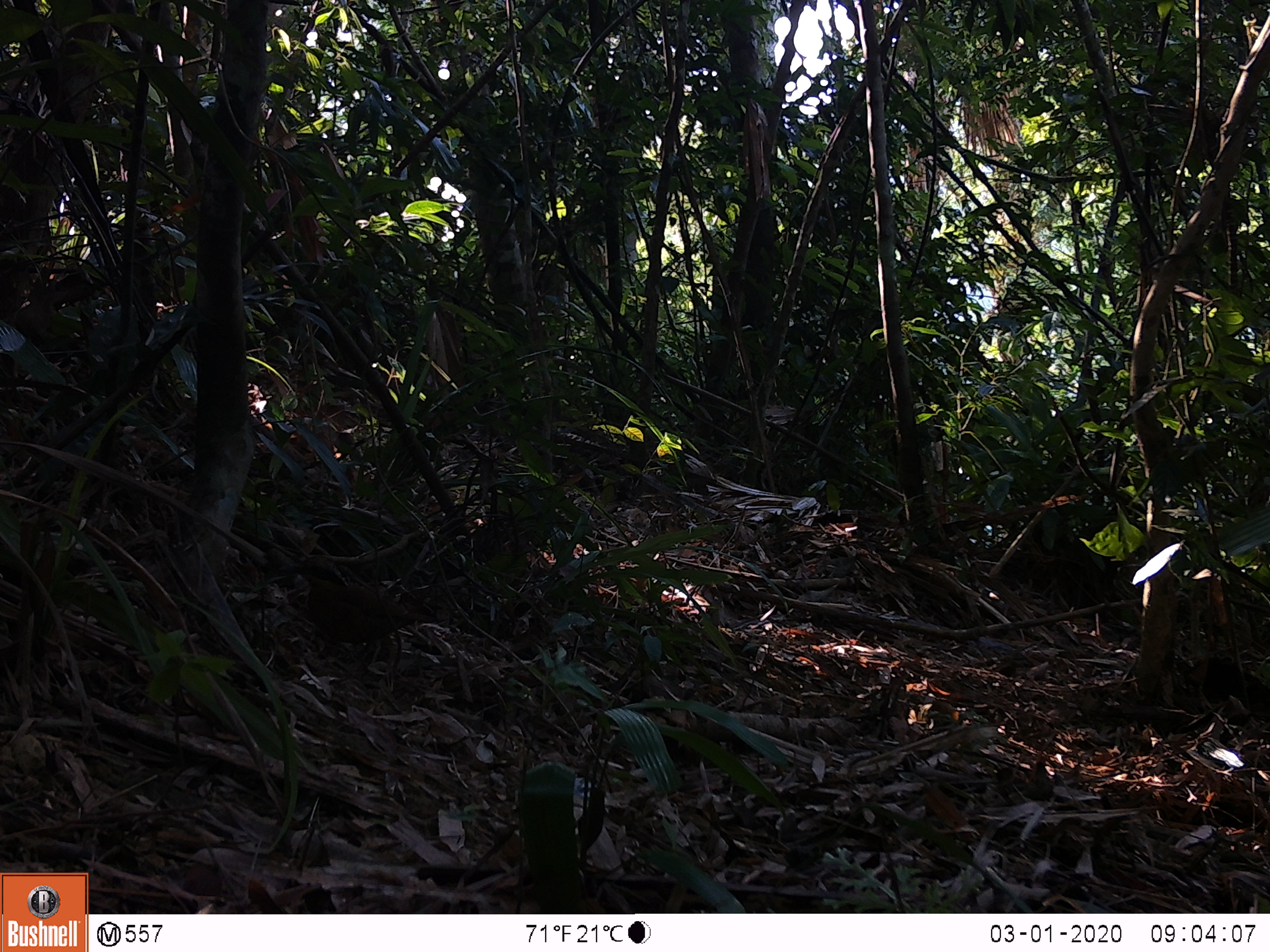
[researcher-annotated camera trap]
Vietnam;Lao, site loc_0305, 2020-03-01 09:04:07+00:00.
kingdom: Animalia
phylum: Chordata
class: Aves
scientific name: Aves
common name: bird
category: unidentified bird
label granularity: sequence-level